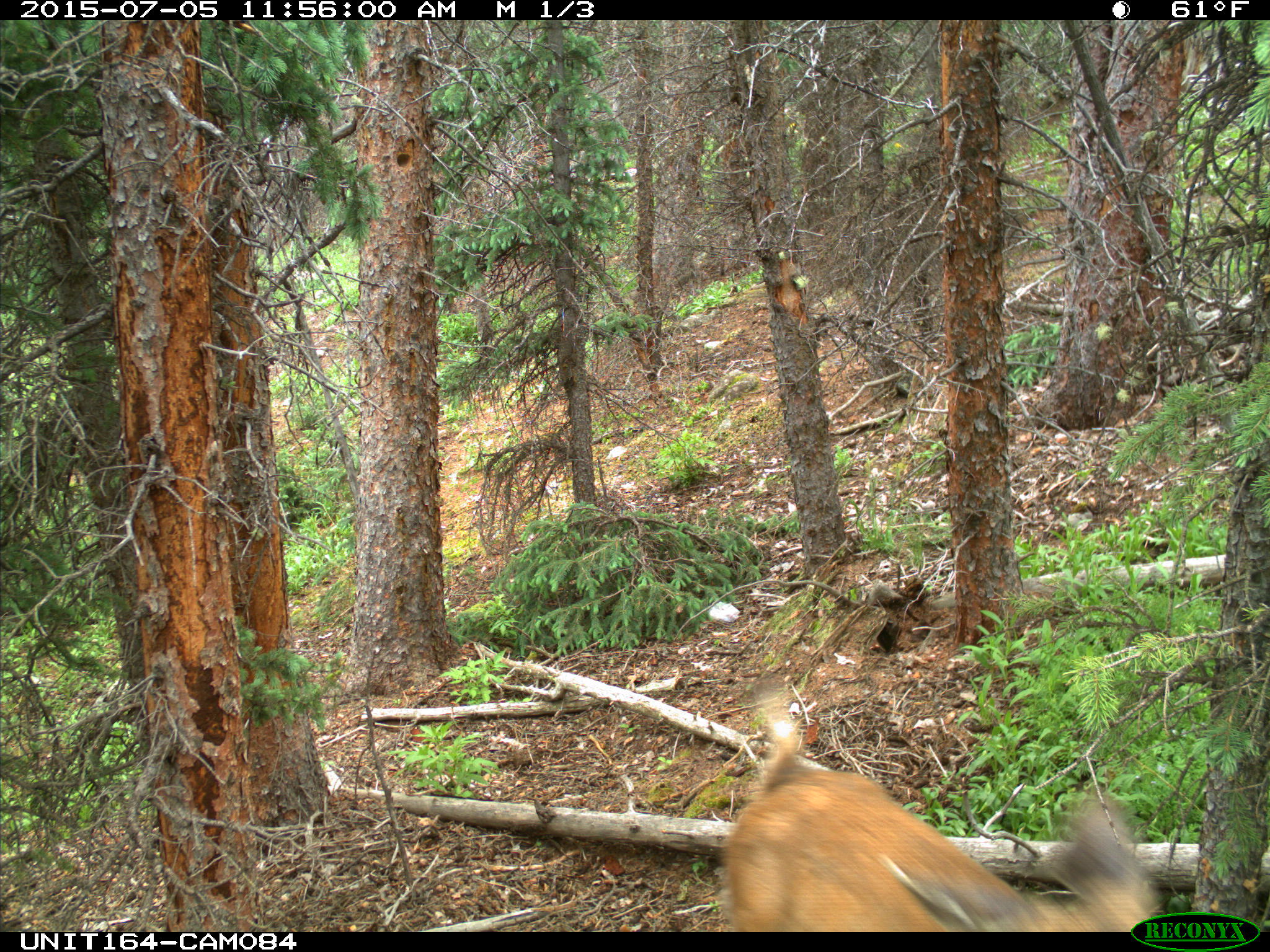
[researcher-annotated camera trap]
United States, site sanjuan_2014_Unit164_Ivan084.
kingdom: Animalia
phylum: Chordata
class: Mammalia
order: Artiodactyla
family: Cervidae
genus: Odocoileus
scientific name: Odocoileus hemionus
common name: mule deer